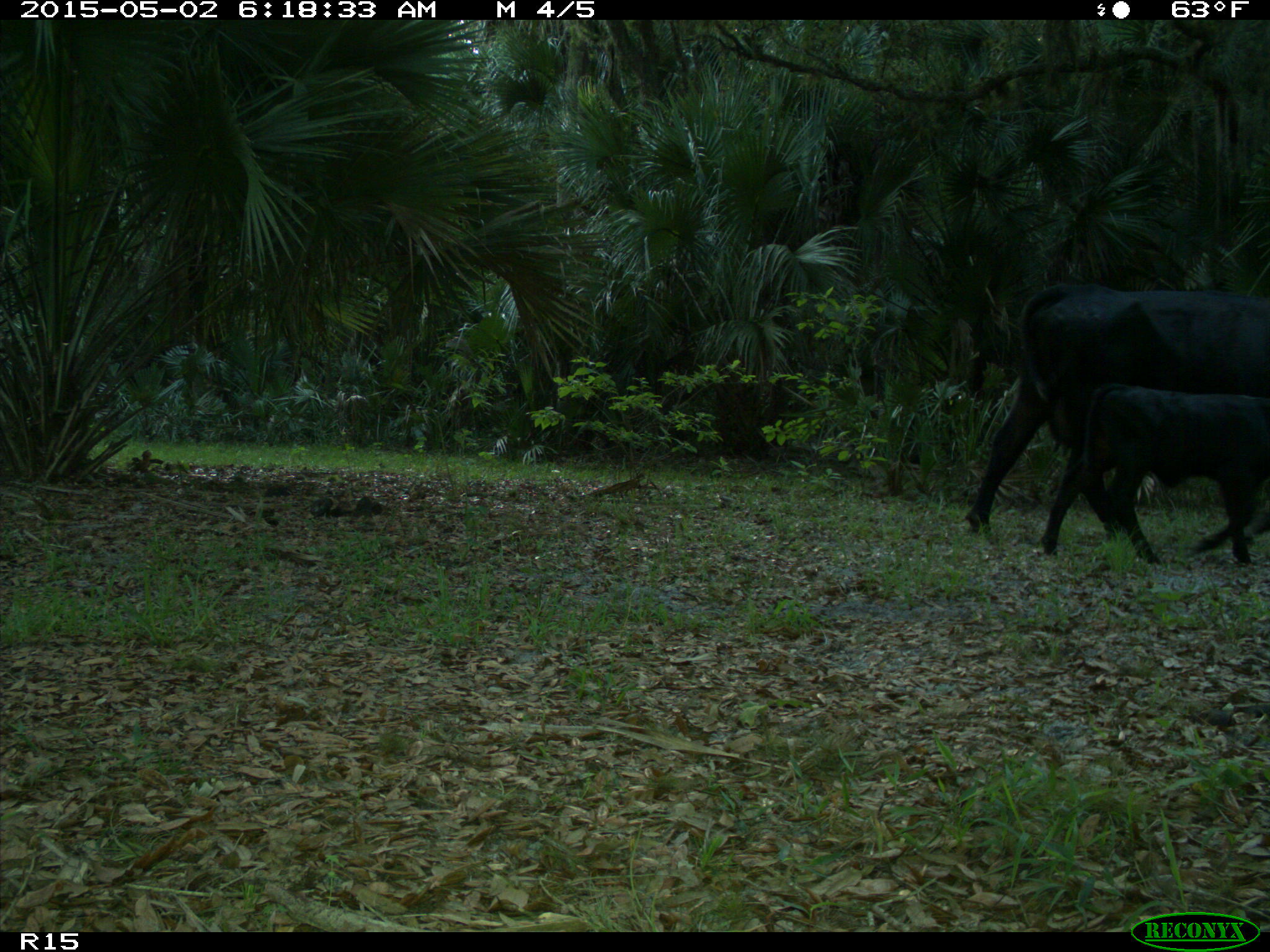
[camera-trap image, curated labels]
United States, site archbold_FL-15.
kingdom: Animalia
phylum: Chordata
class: Mammalia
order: Artiodactyla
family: Bovidae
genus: Bos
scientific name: Bos taurus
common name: domestic cow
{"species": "Bos taurus (domestic cow)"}